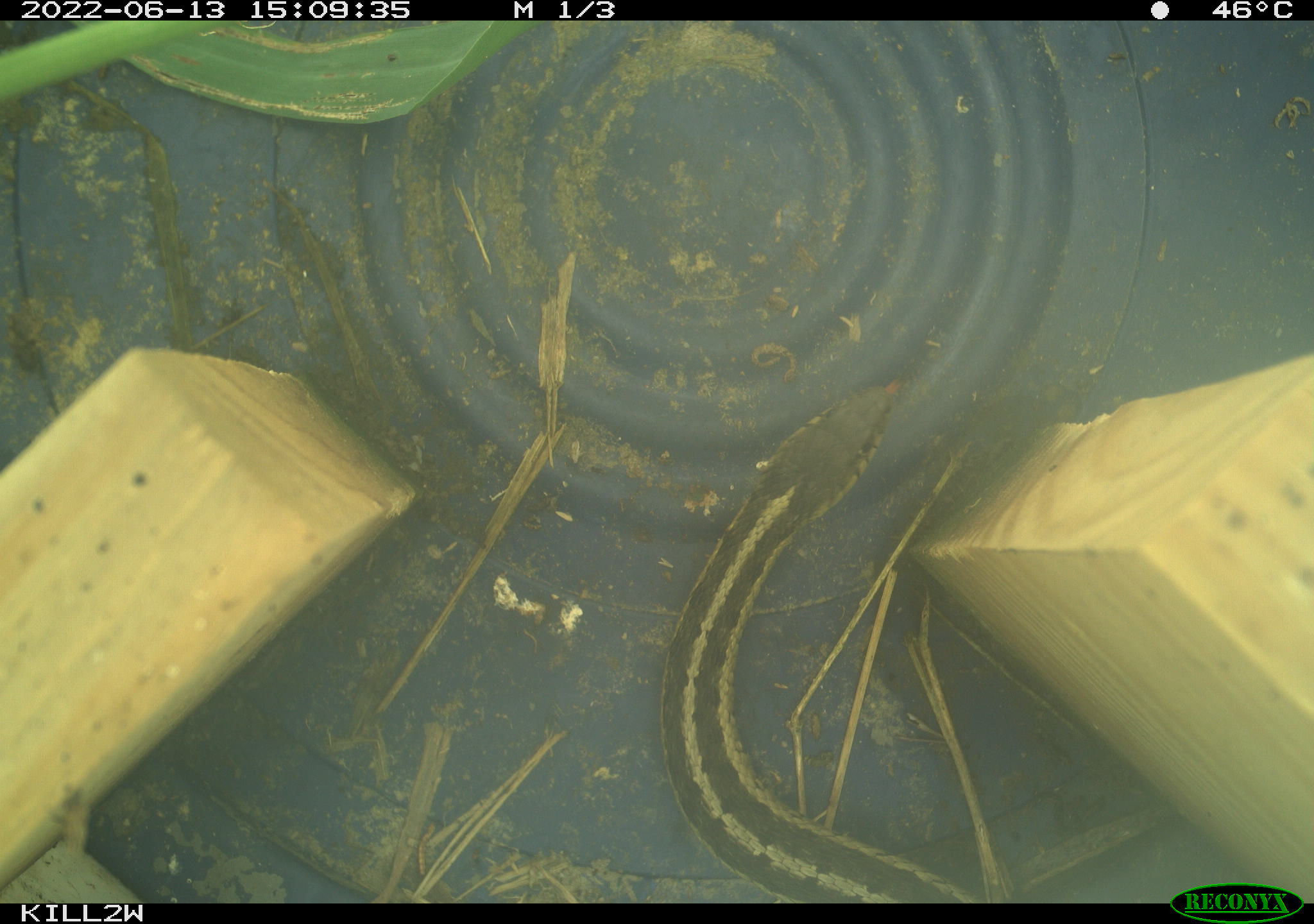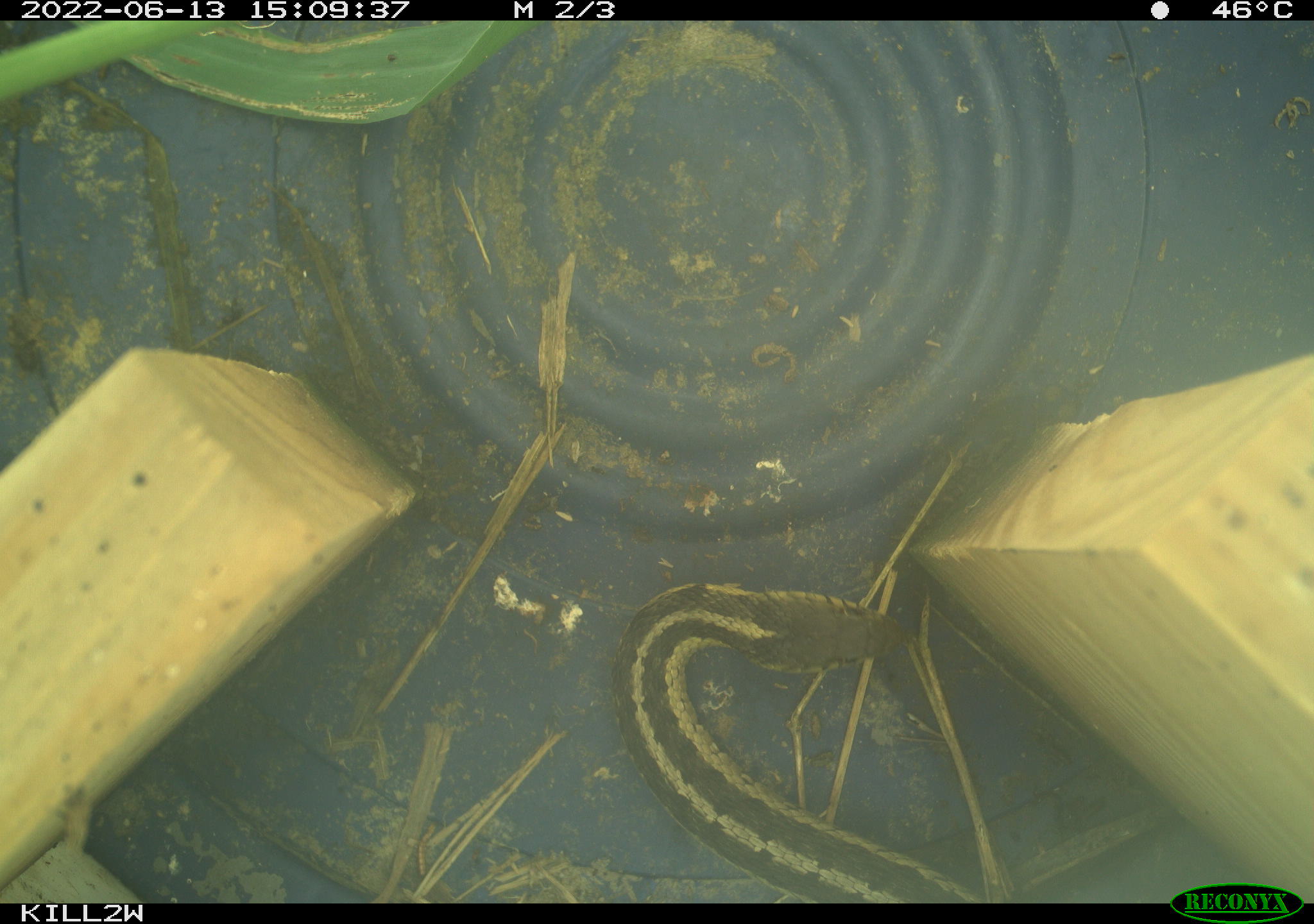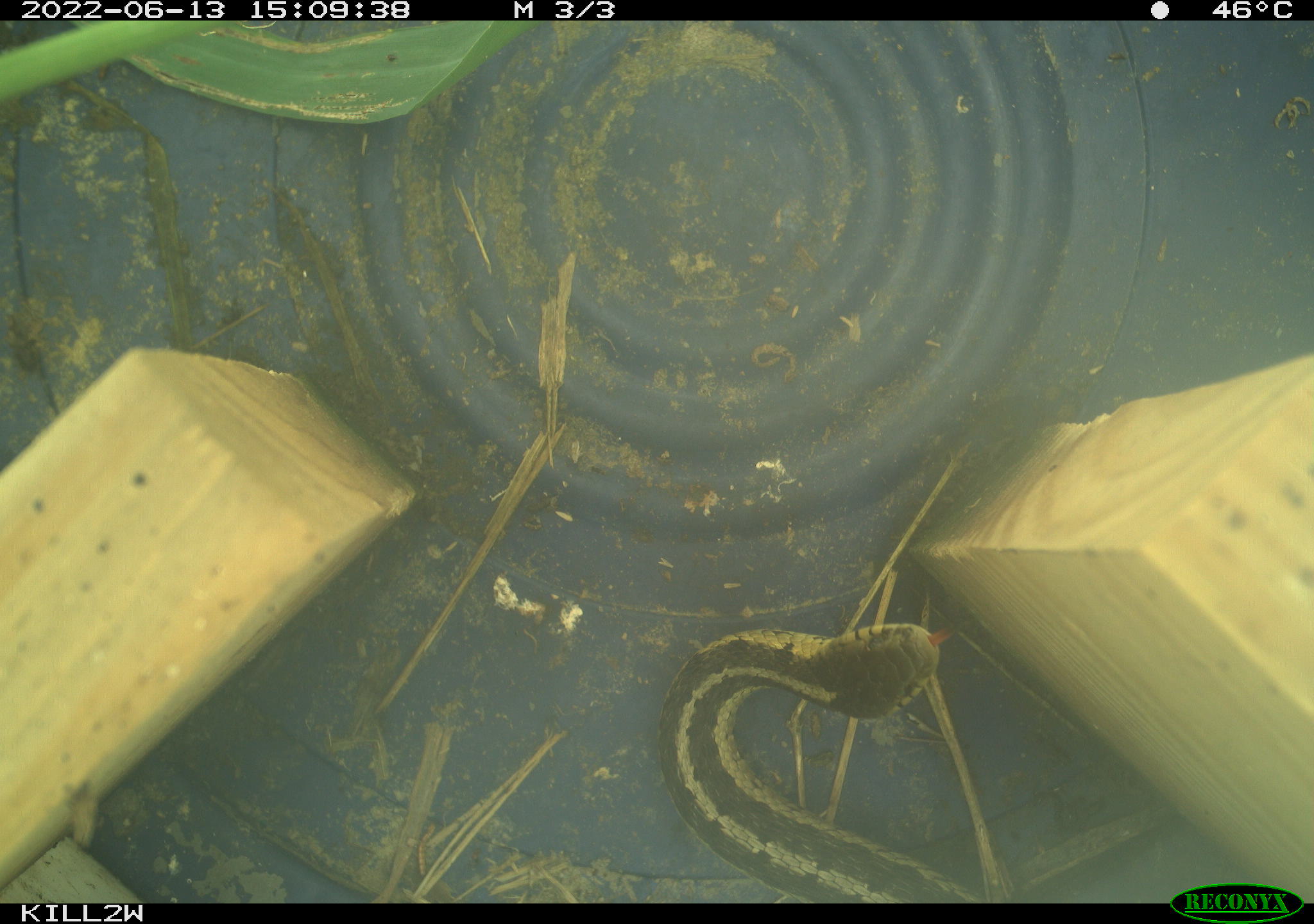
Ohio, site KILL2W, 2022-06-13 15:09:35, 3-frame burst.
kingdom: Animalia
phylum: Chordata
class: Reptilia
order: Squamata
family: Colubridae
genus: Thamnophis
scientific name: Thamnophis sirtalis sirtalis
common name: eastern gartersnake